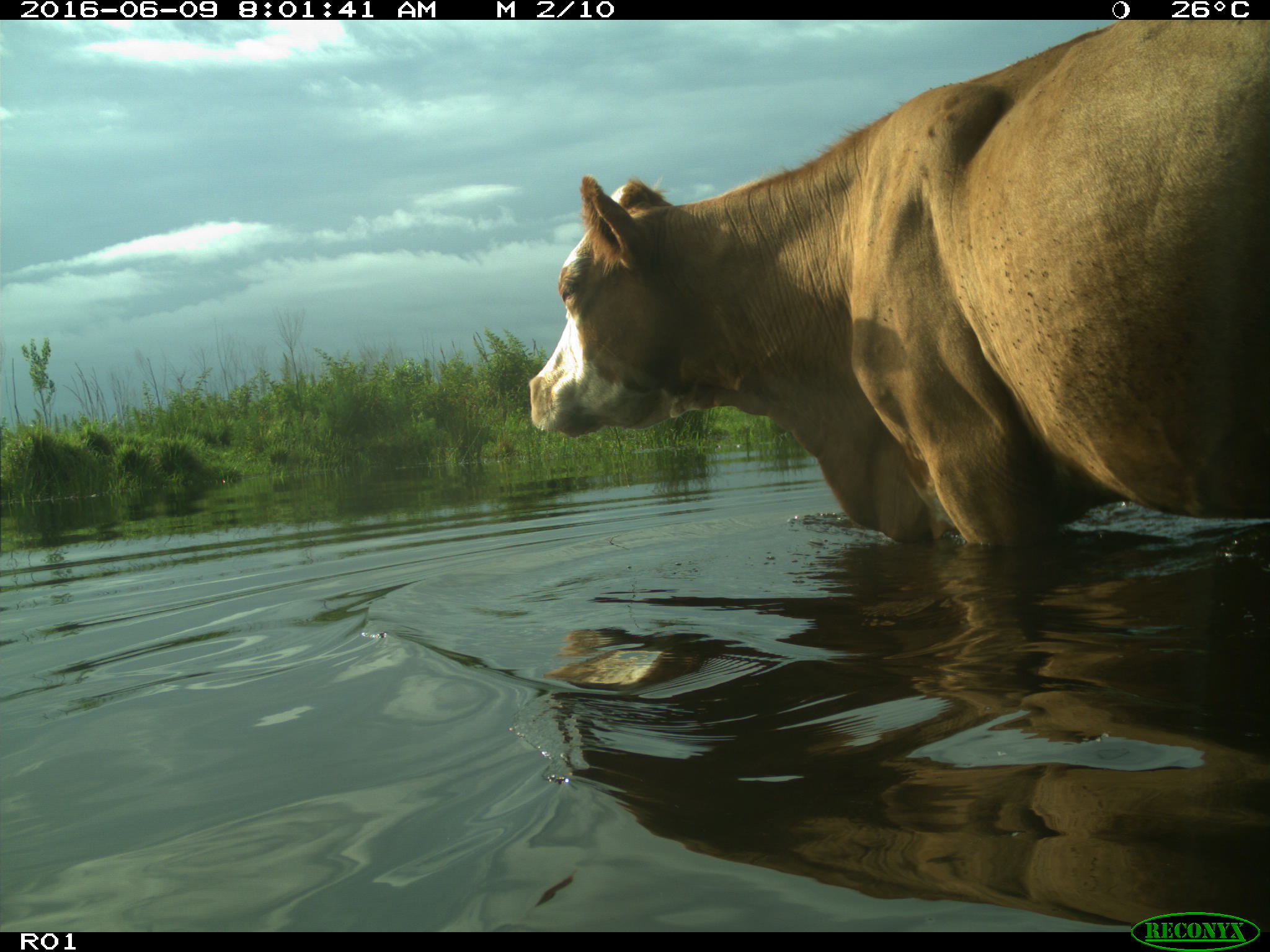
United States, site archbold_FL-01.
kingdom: Animalia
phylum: Chordata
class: Mammalia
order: Artiodactyla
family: Bovidae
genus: Bos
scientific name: Bos taurus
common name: domestic cow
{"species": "Bos taurus (domestic cow)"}